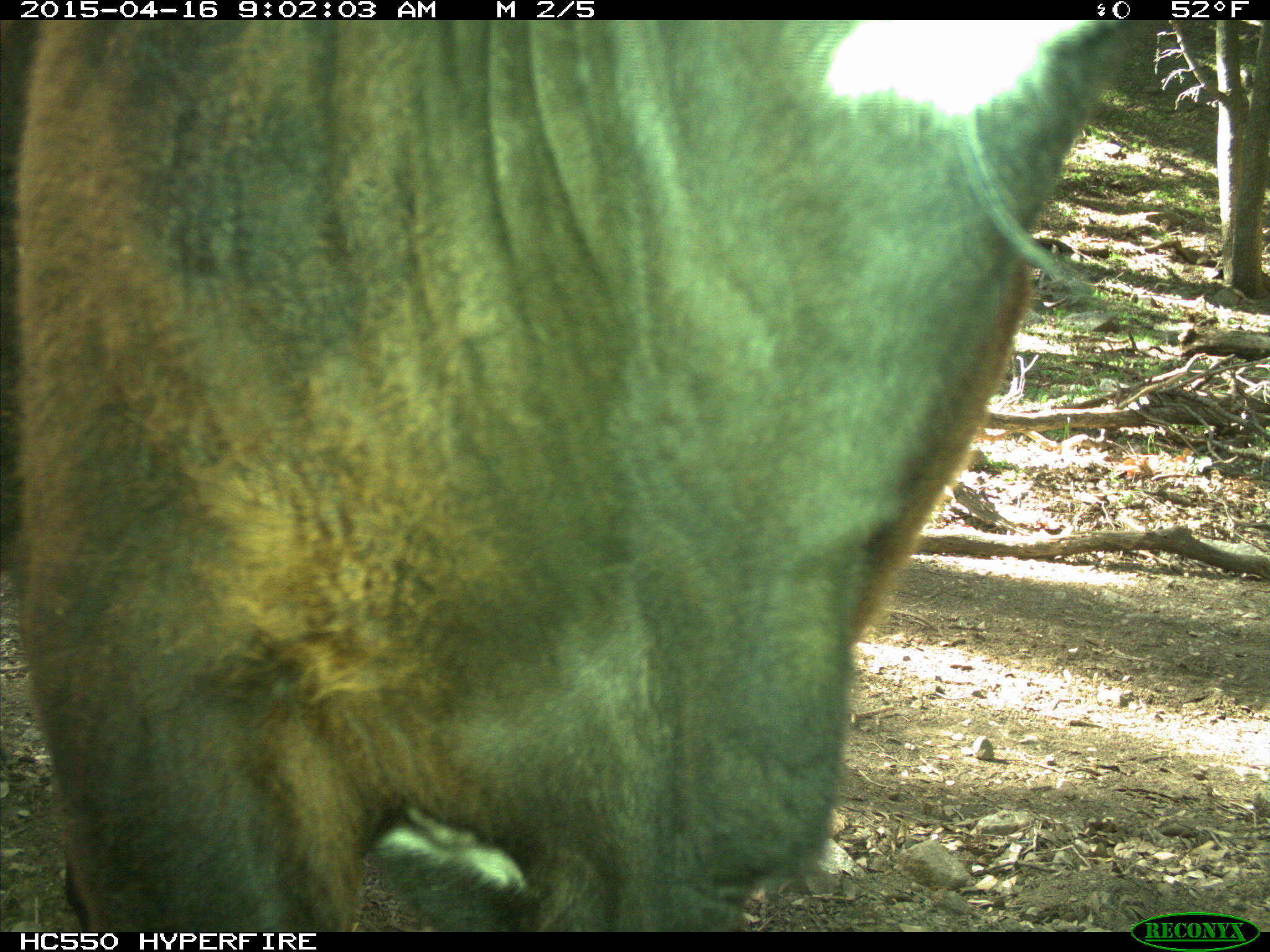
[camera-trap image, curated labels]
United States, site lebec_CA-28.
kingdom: Animalia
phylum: Chordata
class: Mammalia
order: Artiodactyla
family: Bovidae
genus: Bos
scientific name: Bos taurus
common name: domestic cow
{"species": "Bos taurus (domestic cow)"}